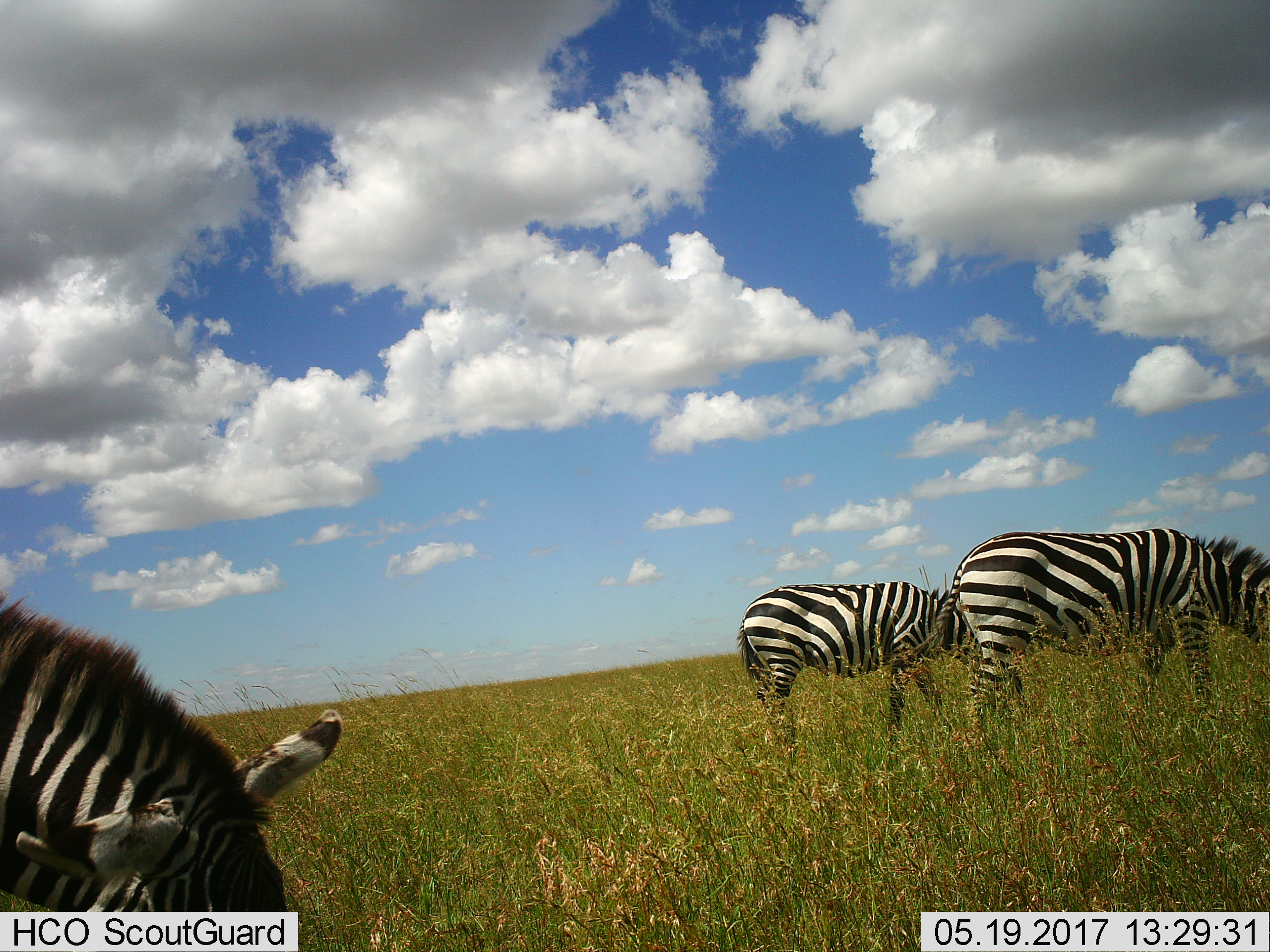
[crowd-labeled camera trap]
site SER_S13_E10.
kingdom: Animalia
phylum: Chordata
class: Mammalia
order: Perissodactyla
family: Equidae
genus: Equus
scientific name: Equus quagga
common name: plains zebra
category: zebraplains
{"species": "zebraplains (plains zebra) (Equus quagga)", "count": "3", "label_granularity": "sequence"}